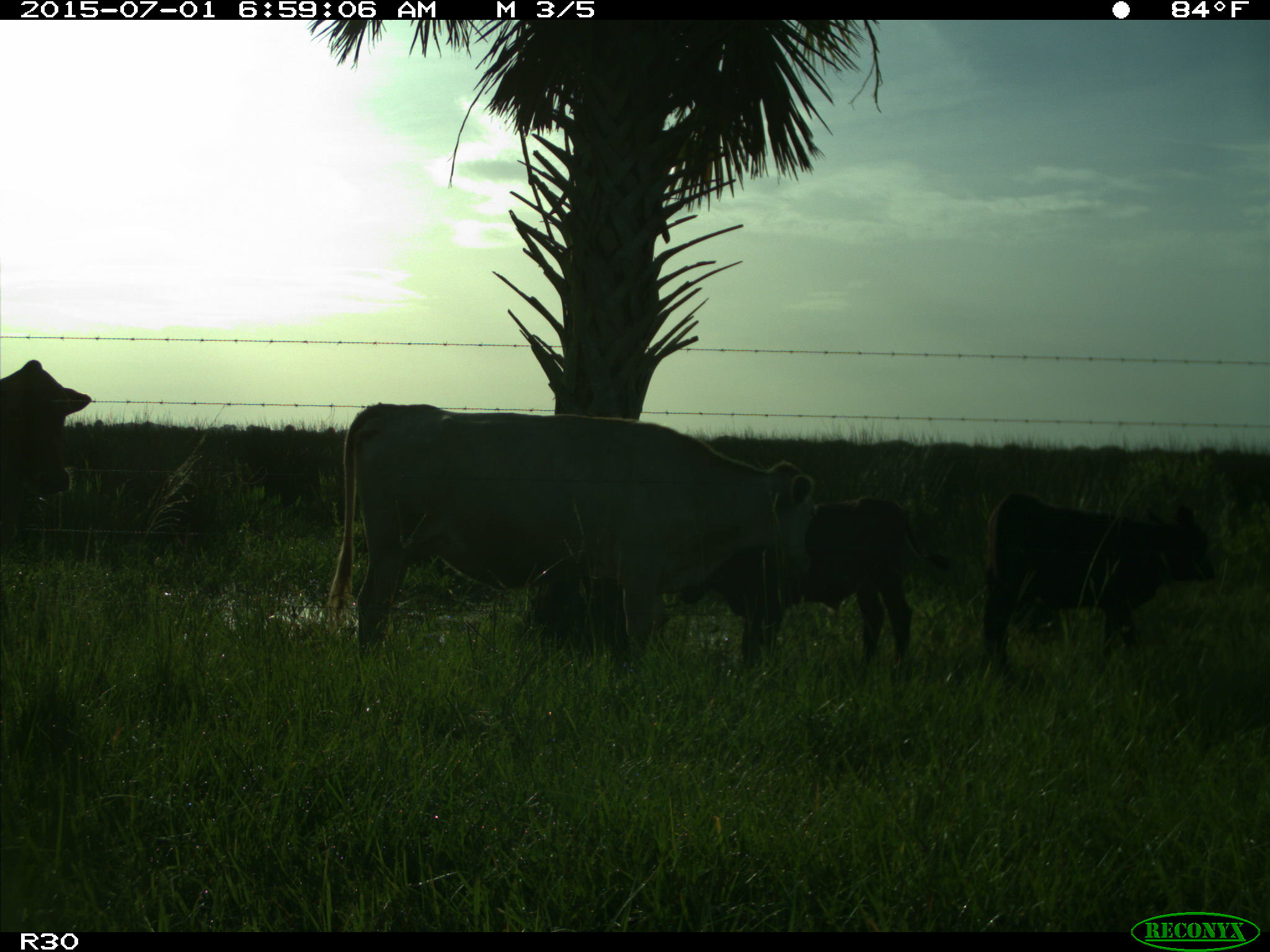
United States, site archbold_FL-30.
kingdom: Animalia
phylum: Chordata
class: Mammalia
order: Artiodactyla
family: Bovidae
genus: Bos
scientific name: Bos taurus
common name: domestic cow